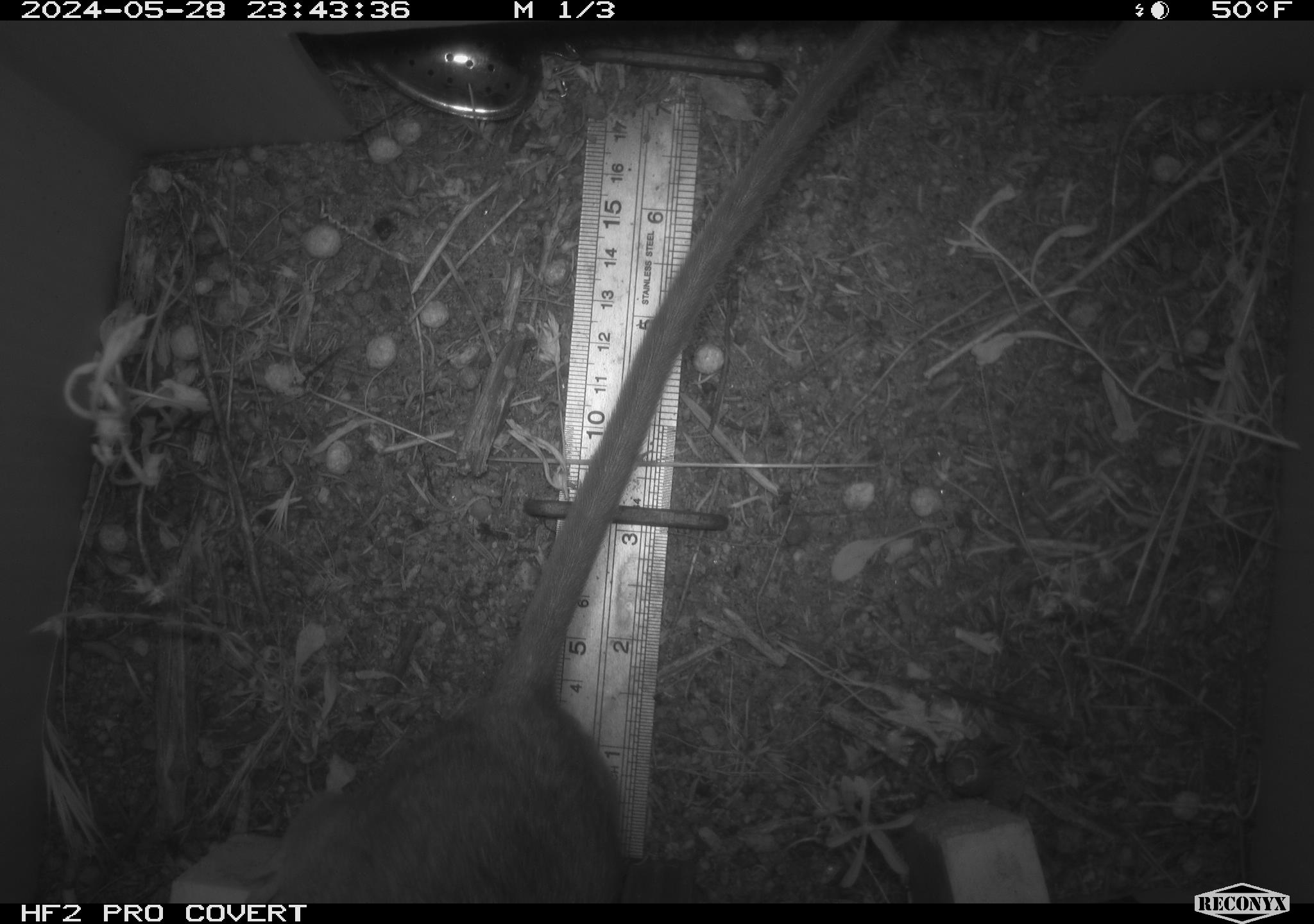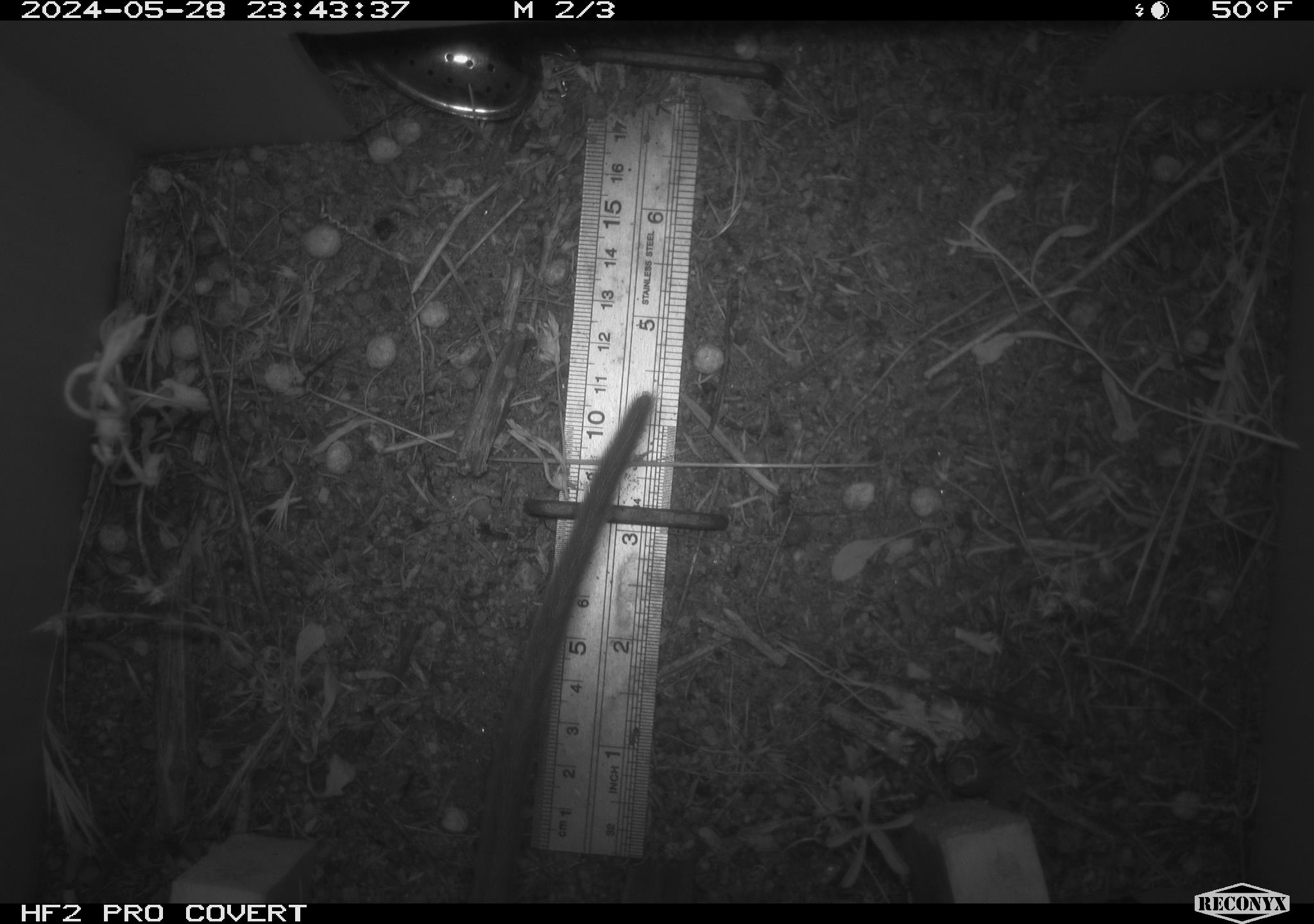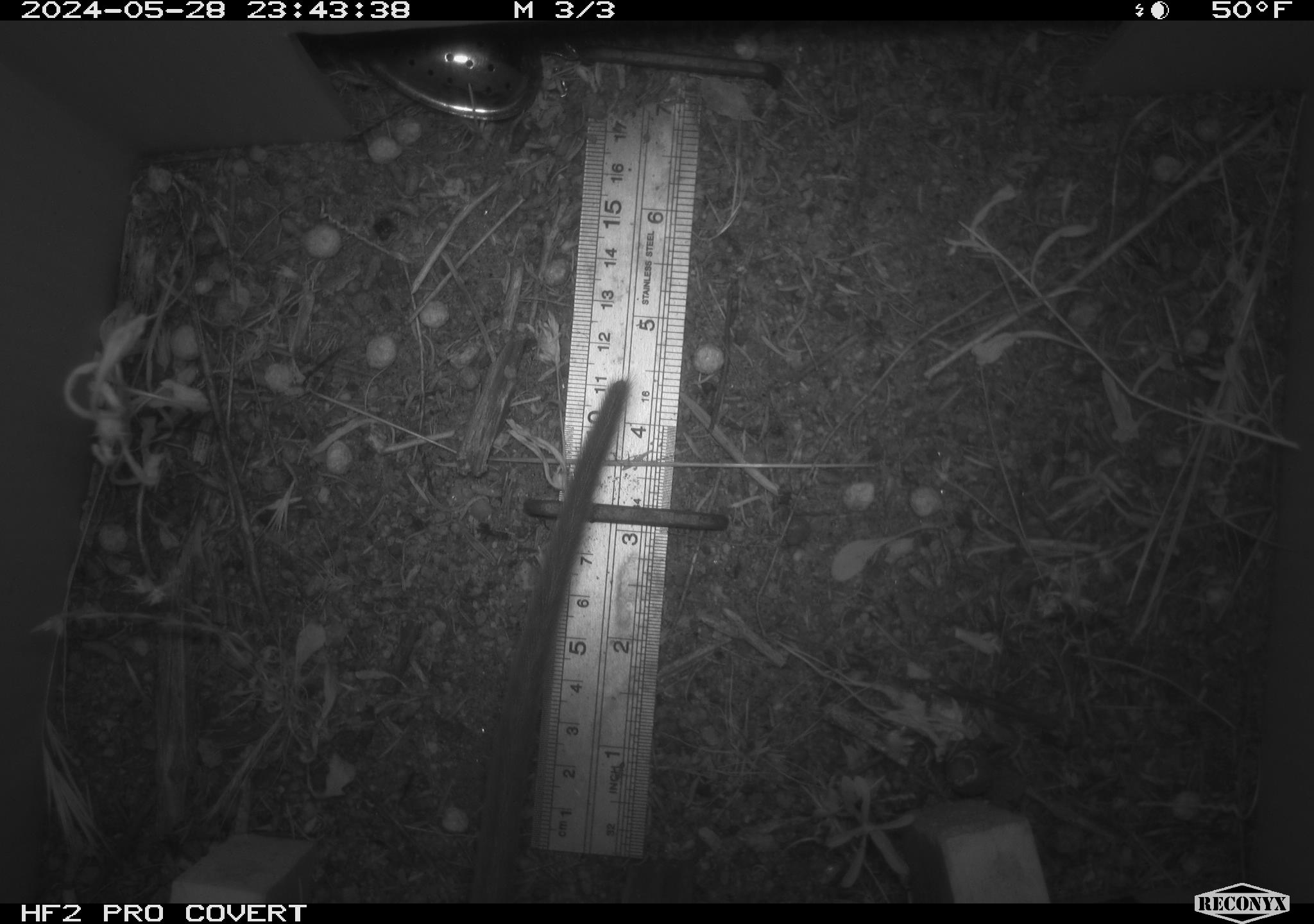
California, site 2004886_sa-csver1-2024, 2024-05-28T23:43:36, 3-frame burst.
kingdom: Animalia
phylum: Chordata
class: Mammalia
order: Rodentia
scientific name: Rodentia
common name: rodent